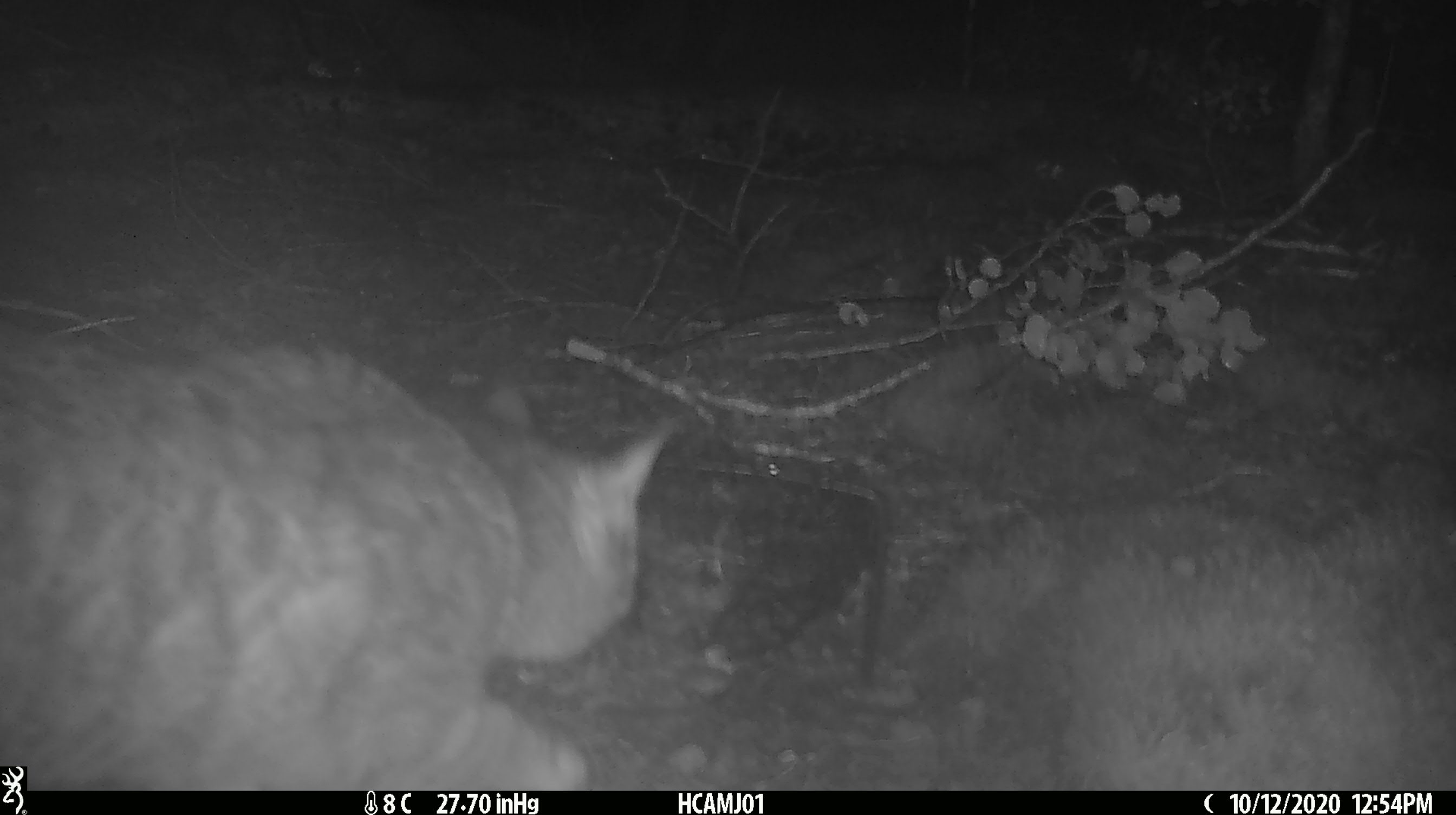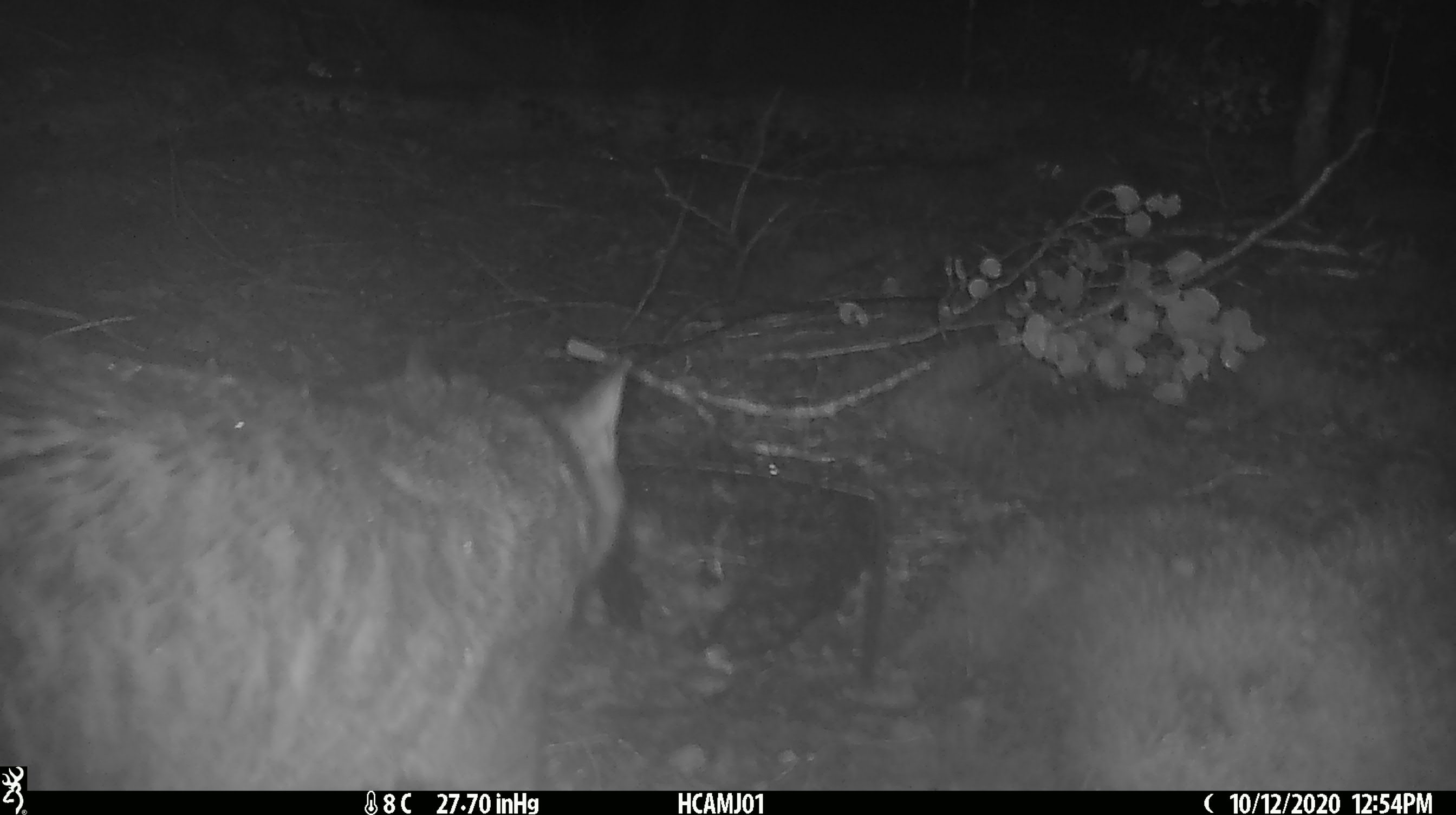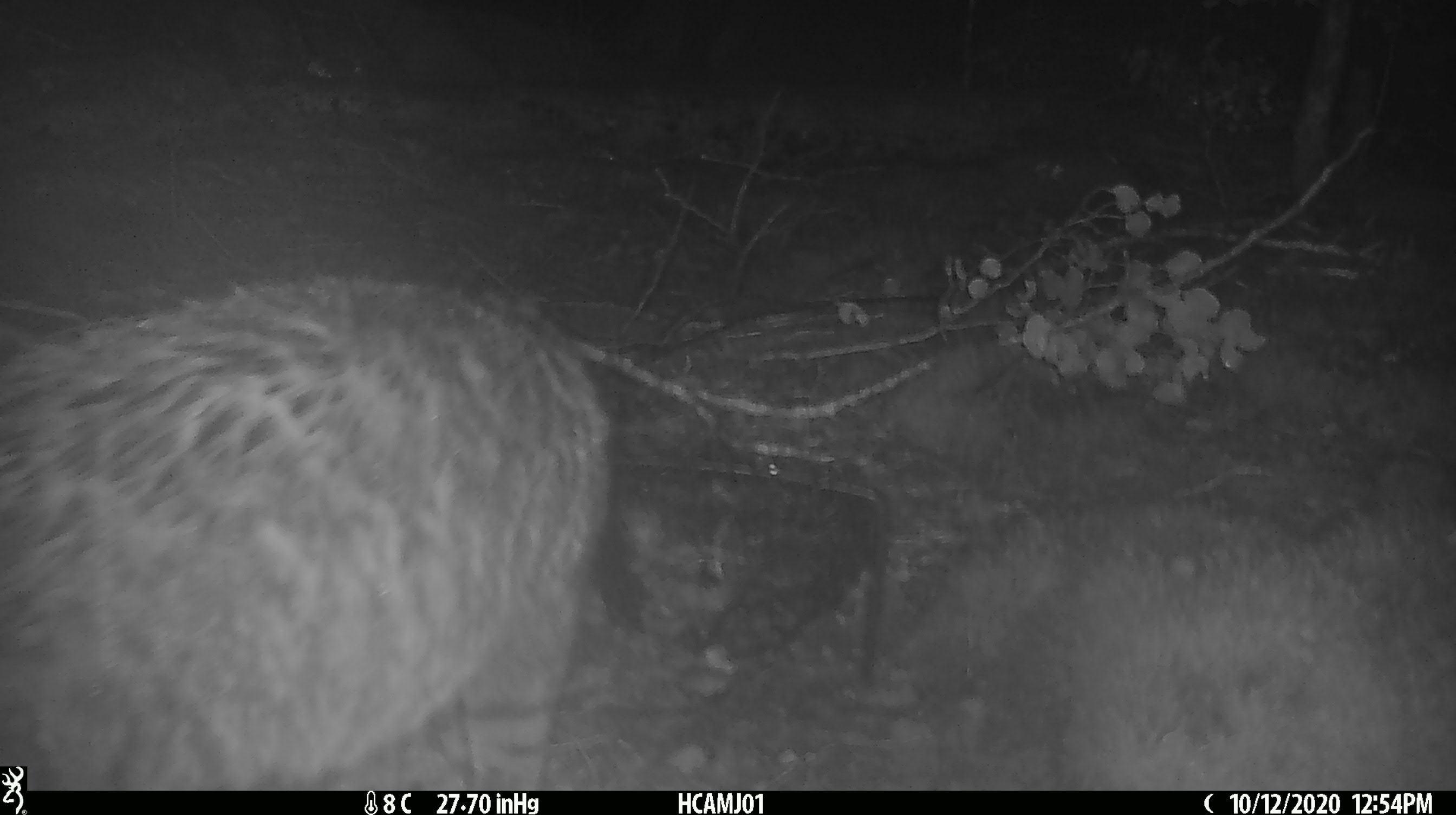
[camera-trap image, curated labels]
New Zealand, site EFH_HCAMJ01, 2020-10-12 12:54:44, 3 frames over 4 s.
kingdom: Animalia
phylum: Chordata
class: Mammalia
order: Carnivora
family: Felidae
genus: Felis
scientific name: Felis catus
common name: domestic cat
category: cat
Cat (domestic cat) (Felis catus).